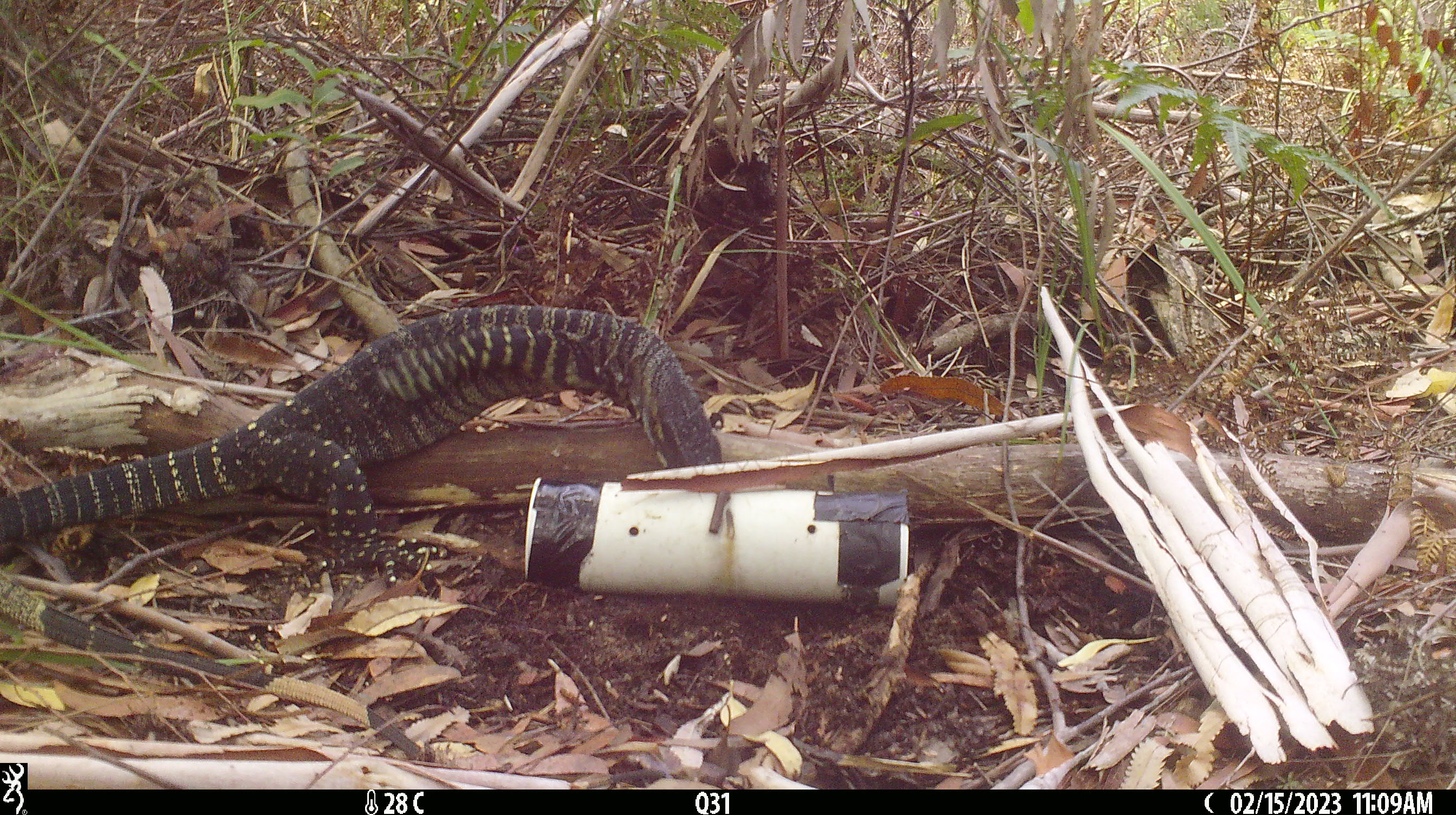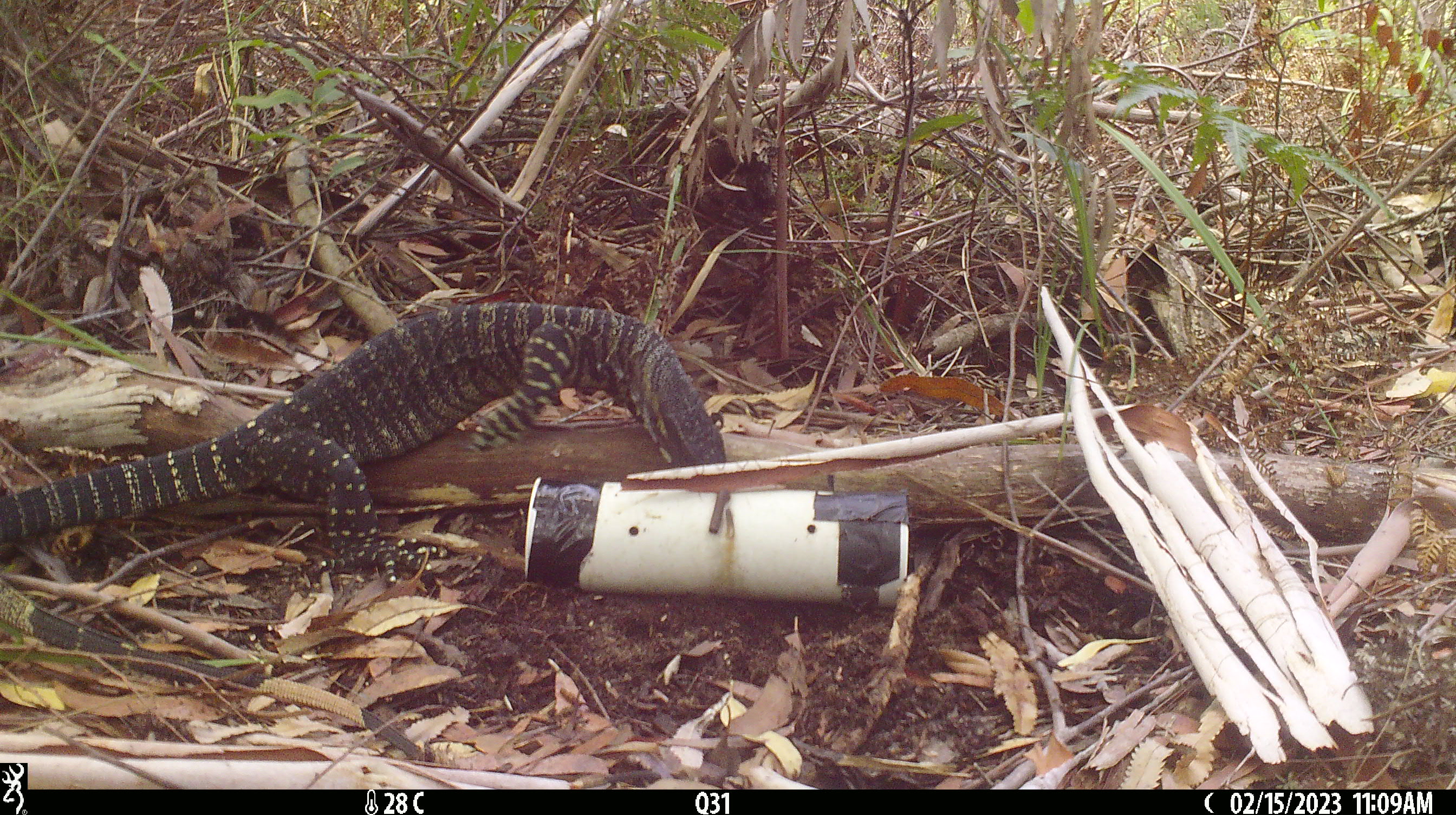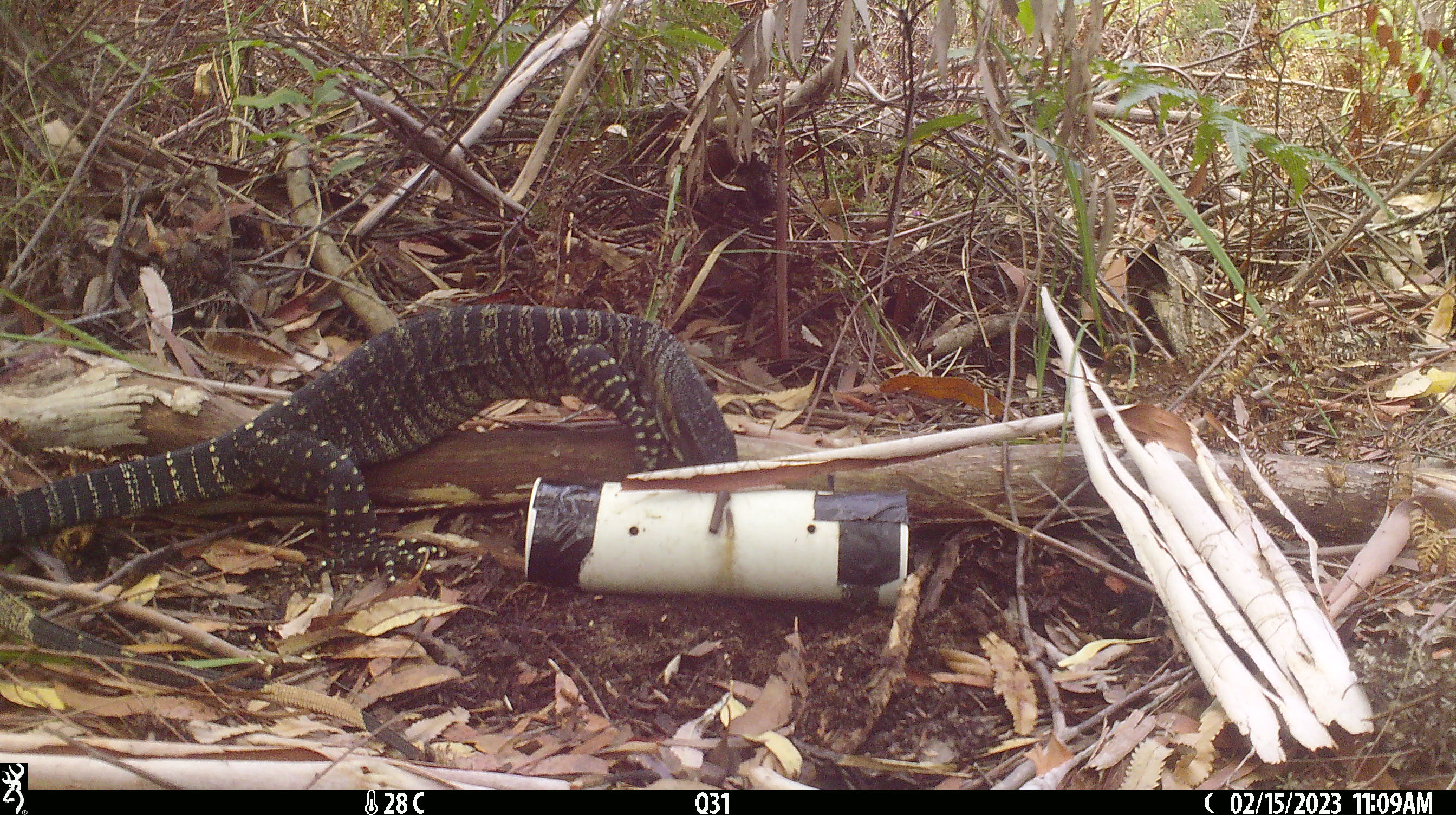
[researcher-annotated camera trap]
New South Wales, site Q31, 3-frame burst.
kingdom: Animalia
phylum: Chordata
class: Reptilia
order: Squamata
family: Varanidae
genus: Varanus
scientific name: Varanus varius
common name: lace monitor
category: goanna